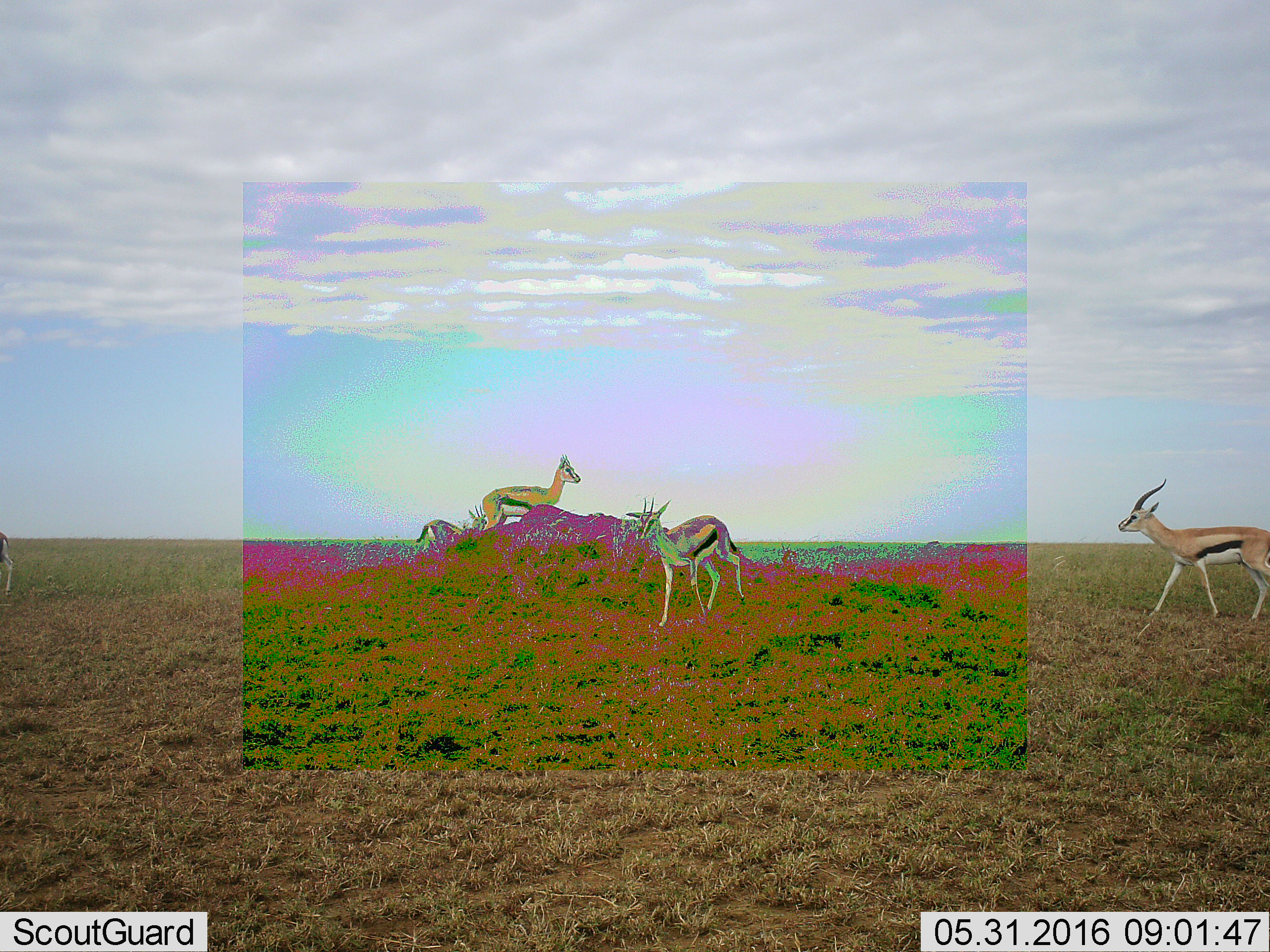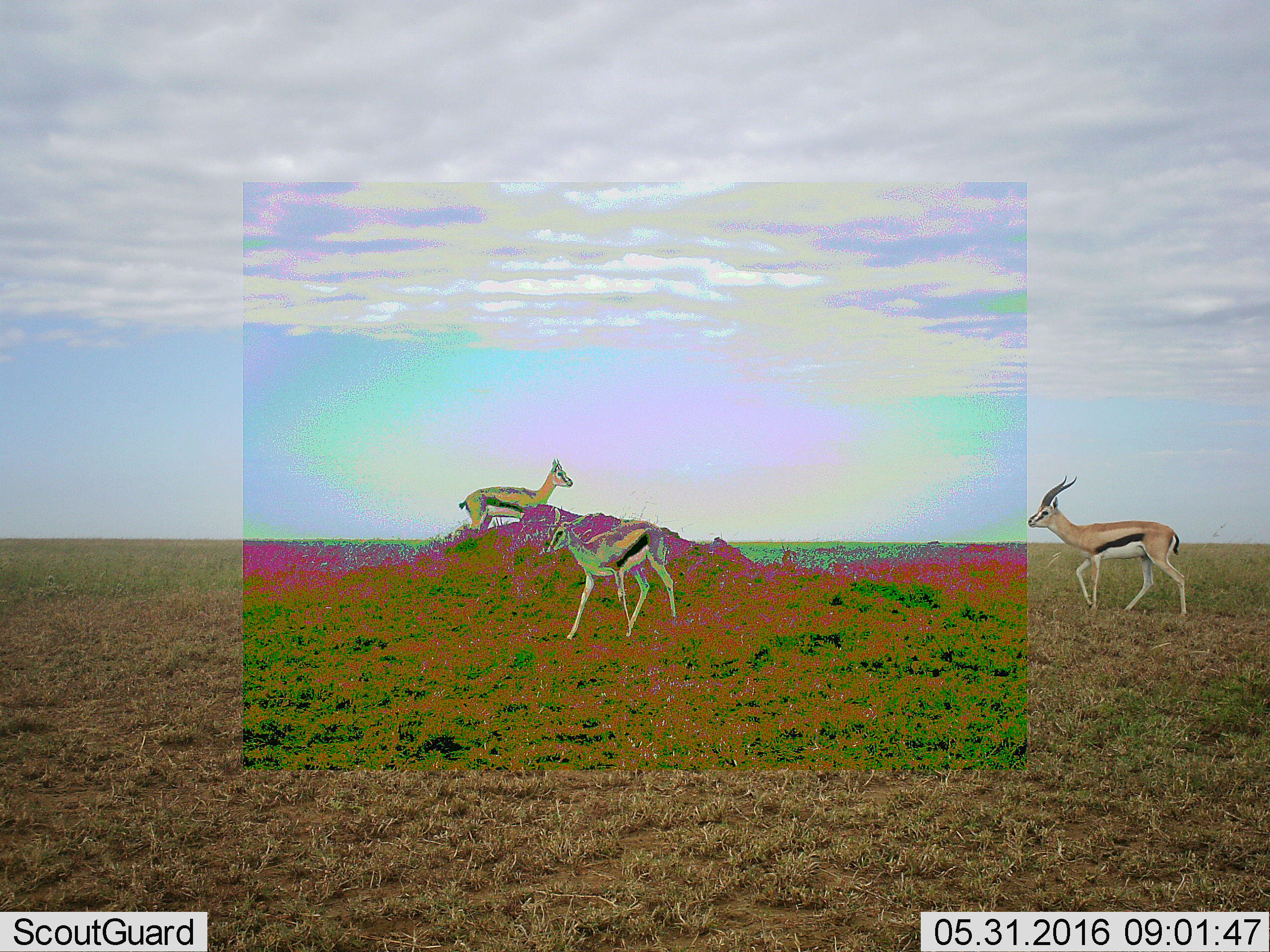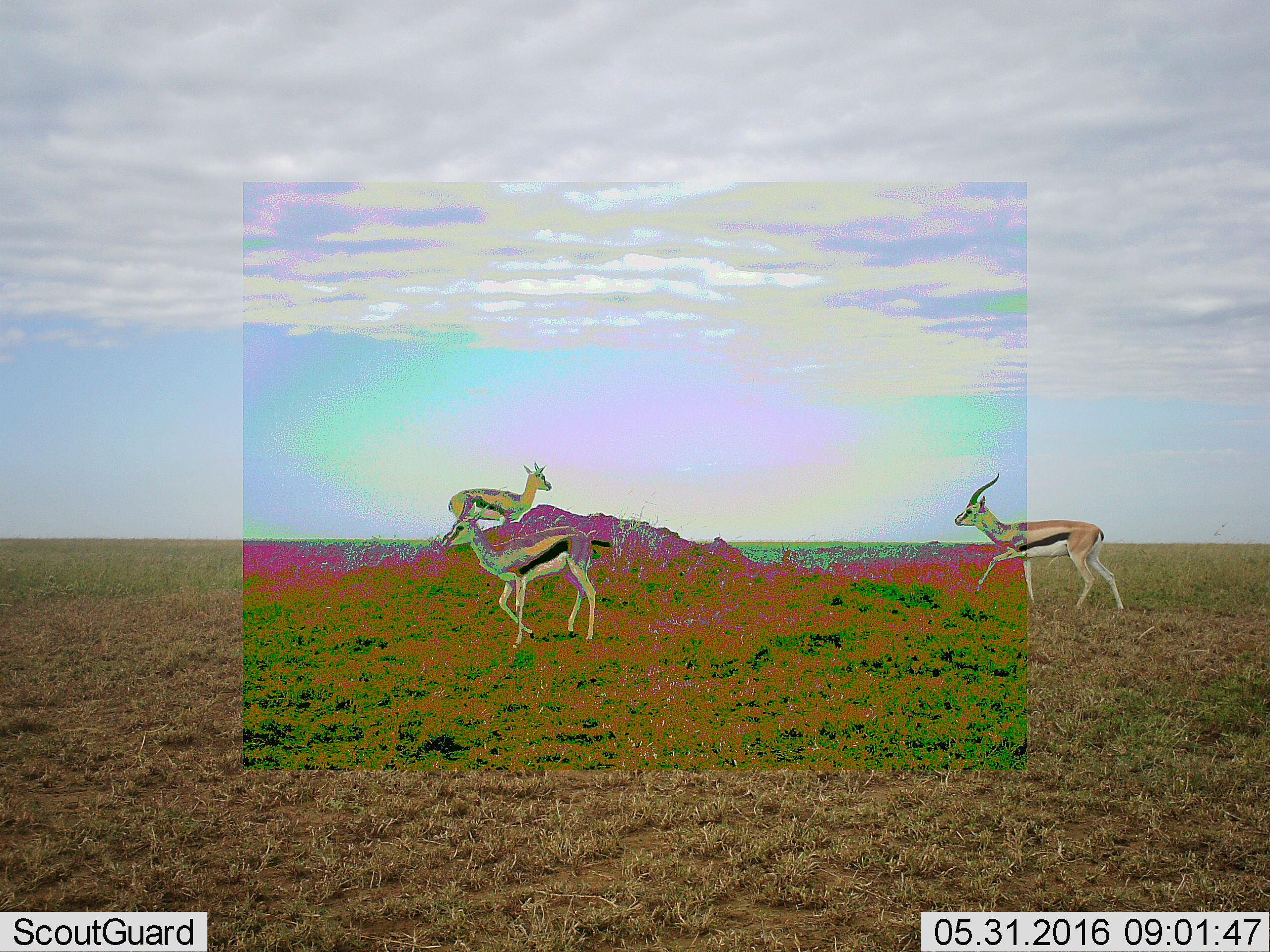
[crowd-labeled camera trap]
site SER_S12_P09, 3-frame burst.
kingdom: Animalia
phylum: Chordata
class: Mammalia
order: Artiodactyla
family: Bovidae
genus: Eudorcas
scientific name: Eudorcas thomsonii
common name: thomson's gazelle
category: gazellethomsons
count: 5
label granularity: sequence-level